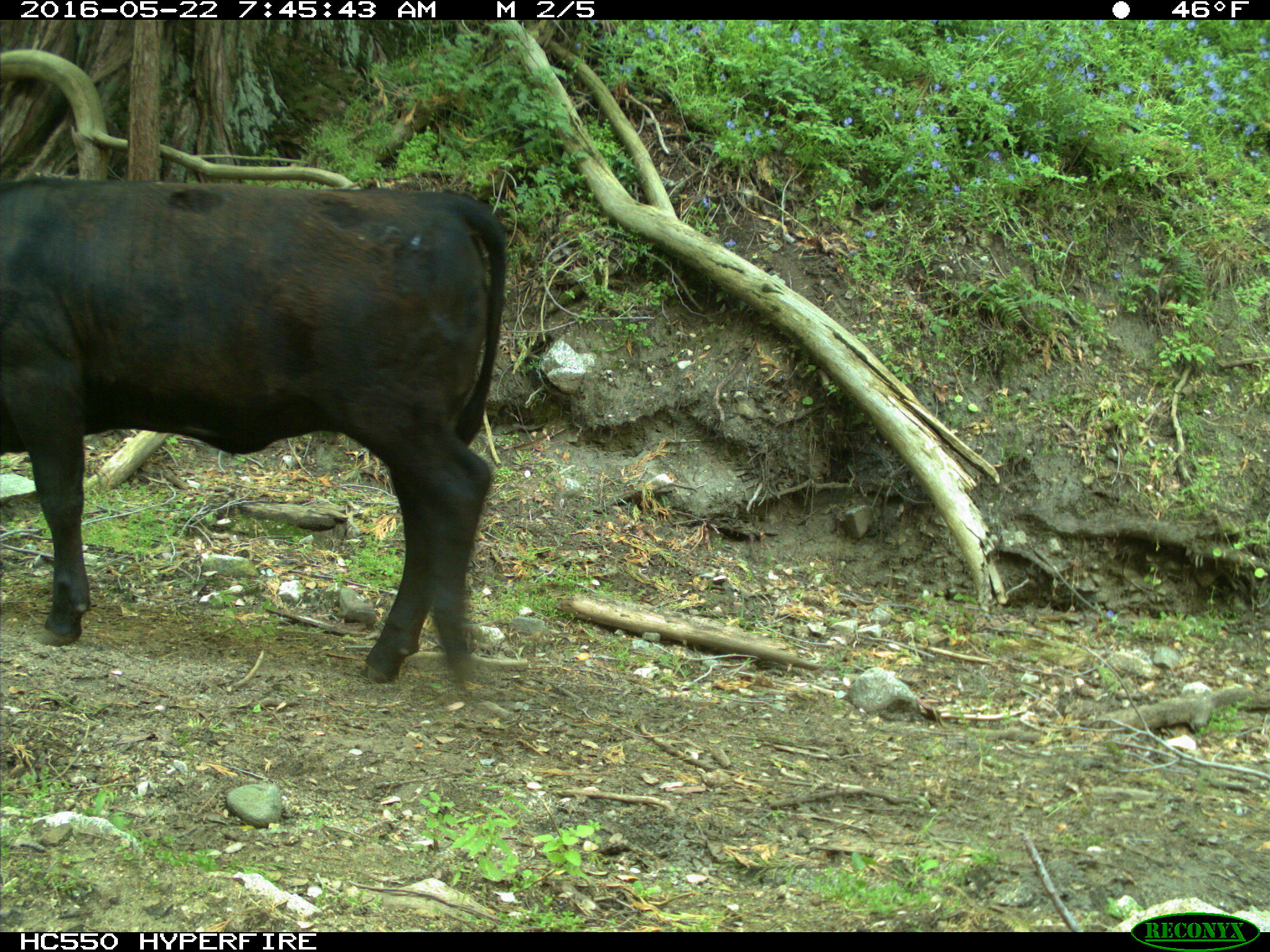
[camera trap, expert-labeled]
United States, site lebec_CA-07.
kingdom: Animalia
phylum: Chordata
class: Mammalia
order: Artiodactyla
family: Bovidae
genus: Bos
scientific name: Bos taurus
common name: domestic cow